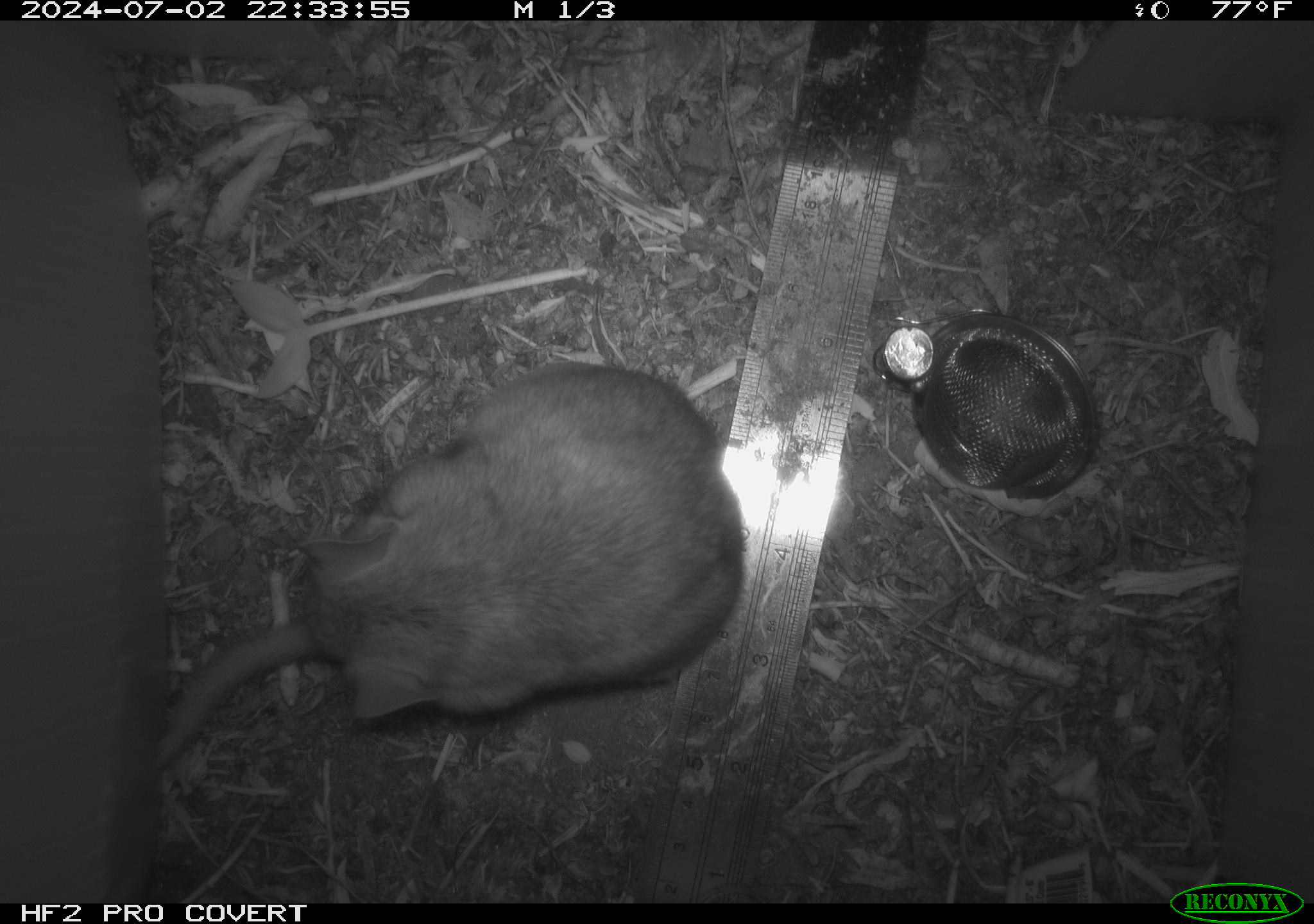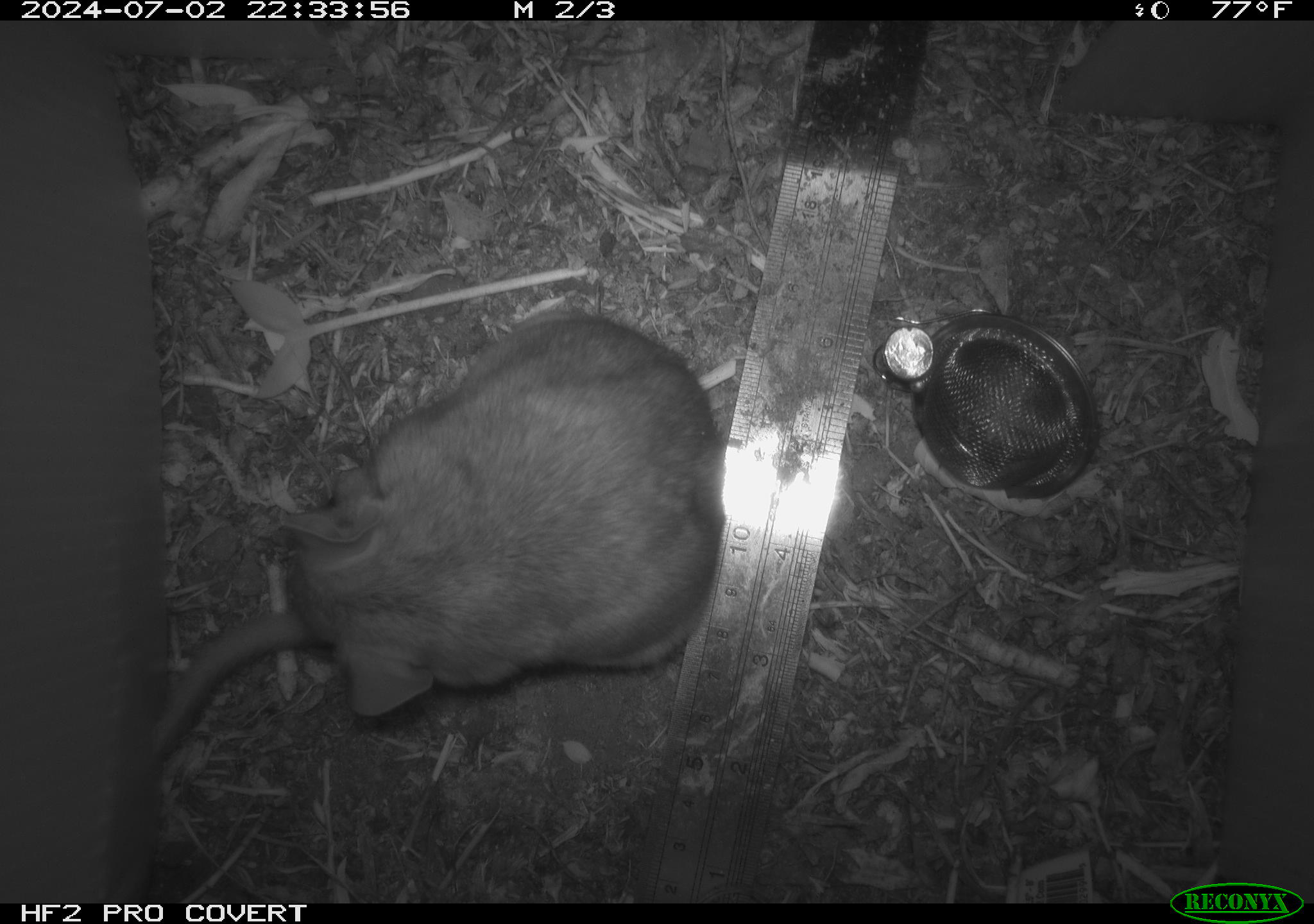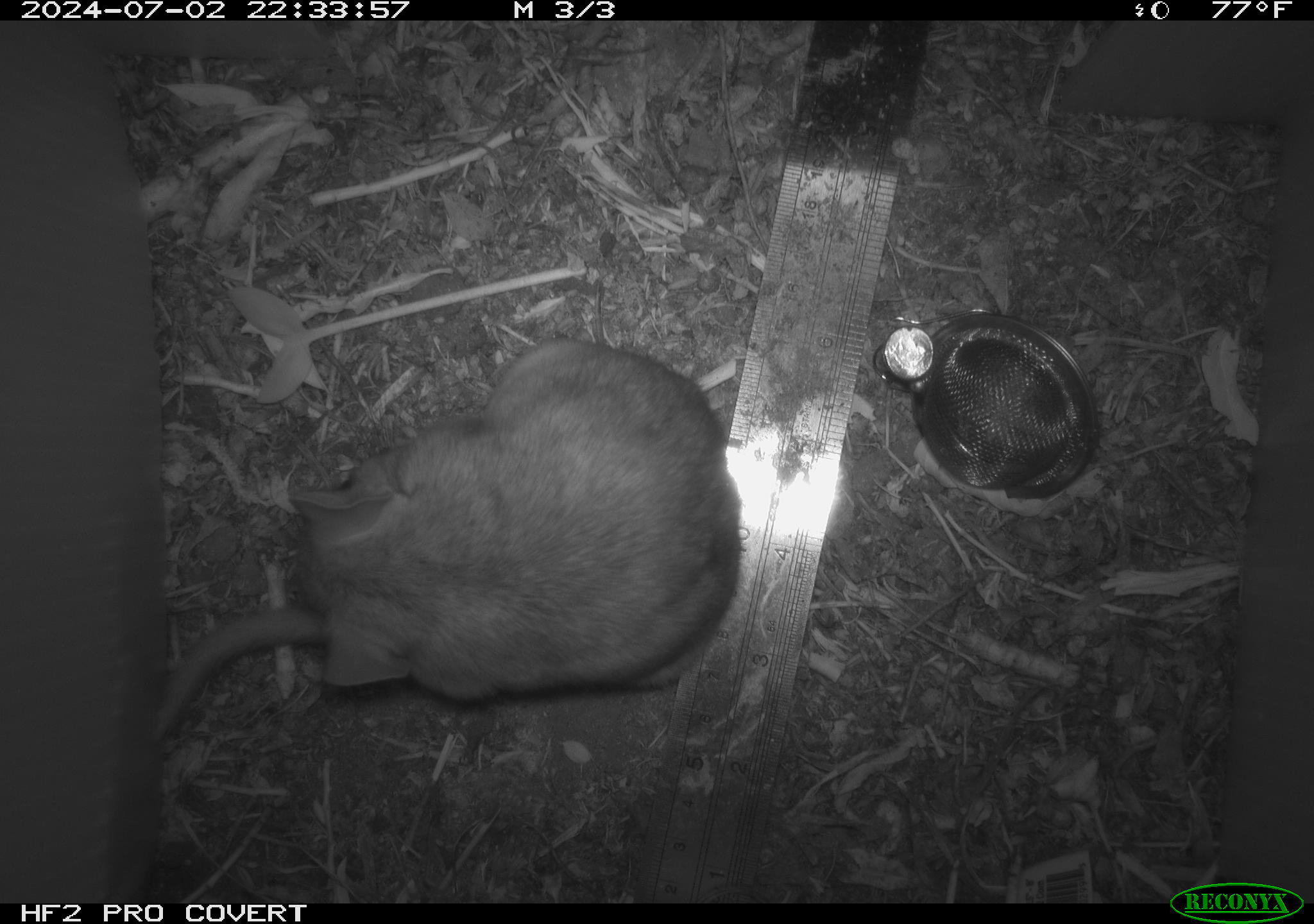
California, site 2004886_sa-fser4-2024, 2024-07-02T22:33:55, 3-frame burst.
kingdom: Animalia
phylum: Chordata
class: Mammalia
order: Rodentia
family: Sciuridae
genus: Neotamias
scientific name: Neotamias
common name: western chipmunks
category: neotamias species